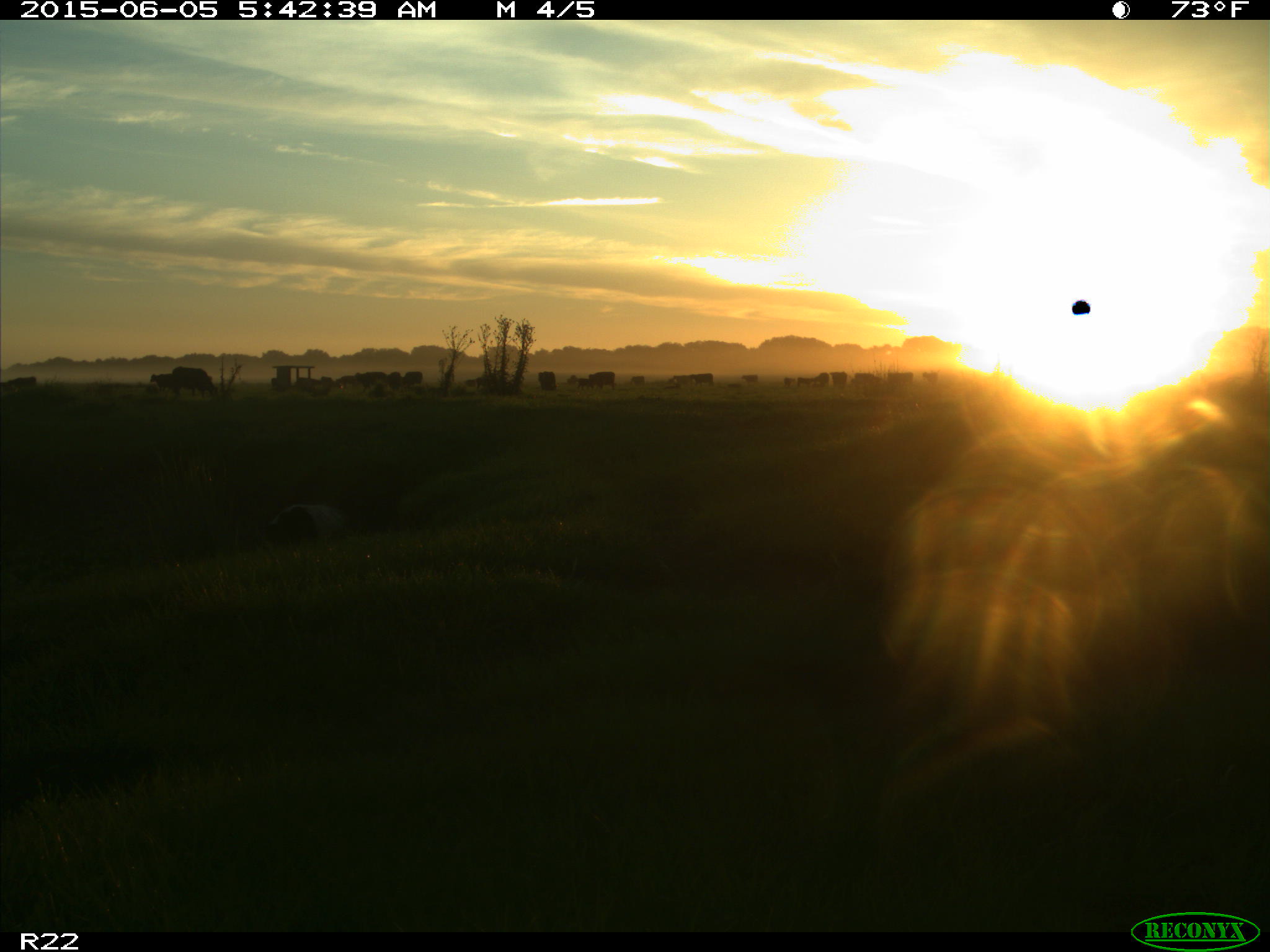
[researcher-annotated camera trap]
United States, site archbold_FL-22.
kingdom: Animalia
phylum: Chordata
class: Mammalia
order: Artiodactyla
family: Bovidae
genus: Bos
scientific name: Bos taurus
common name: domestic cow